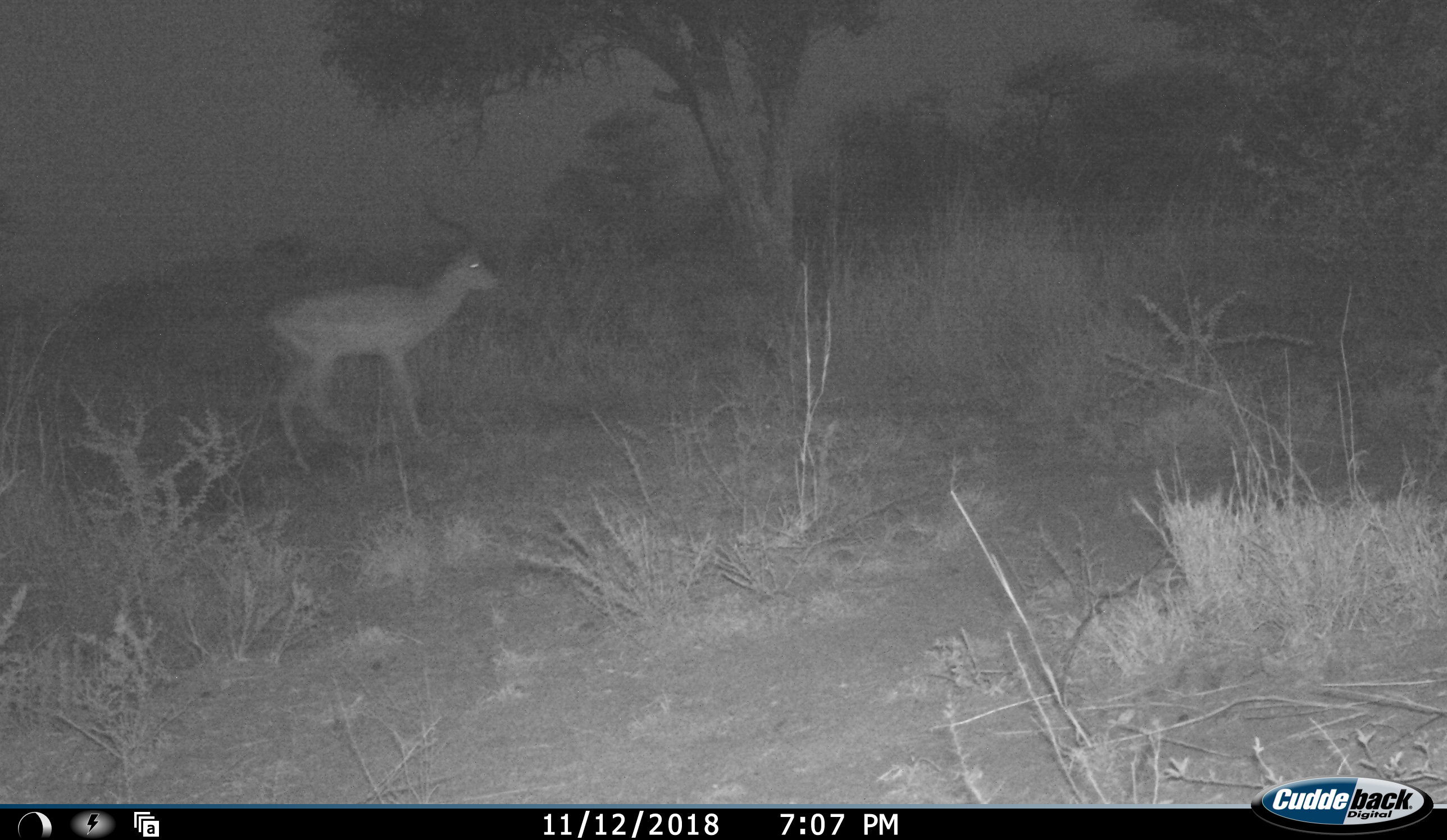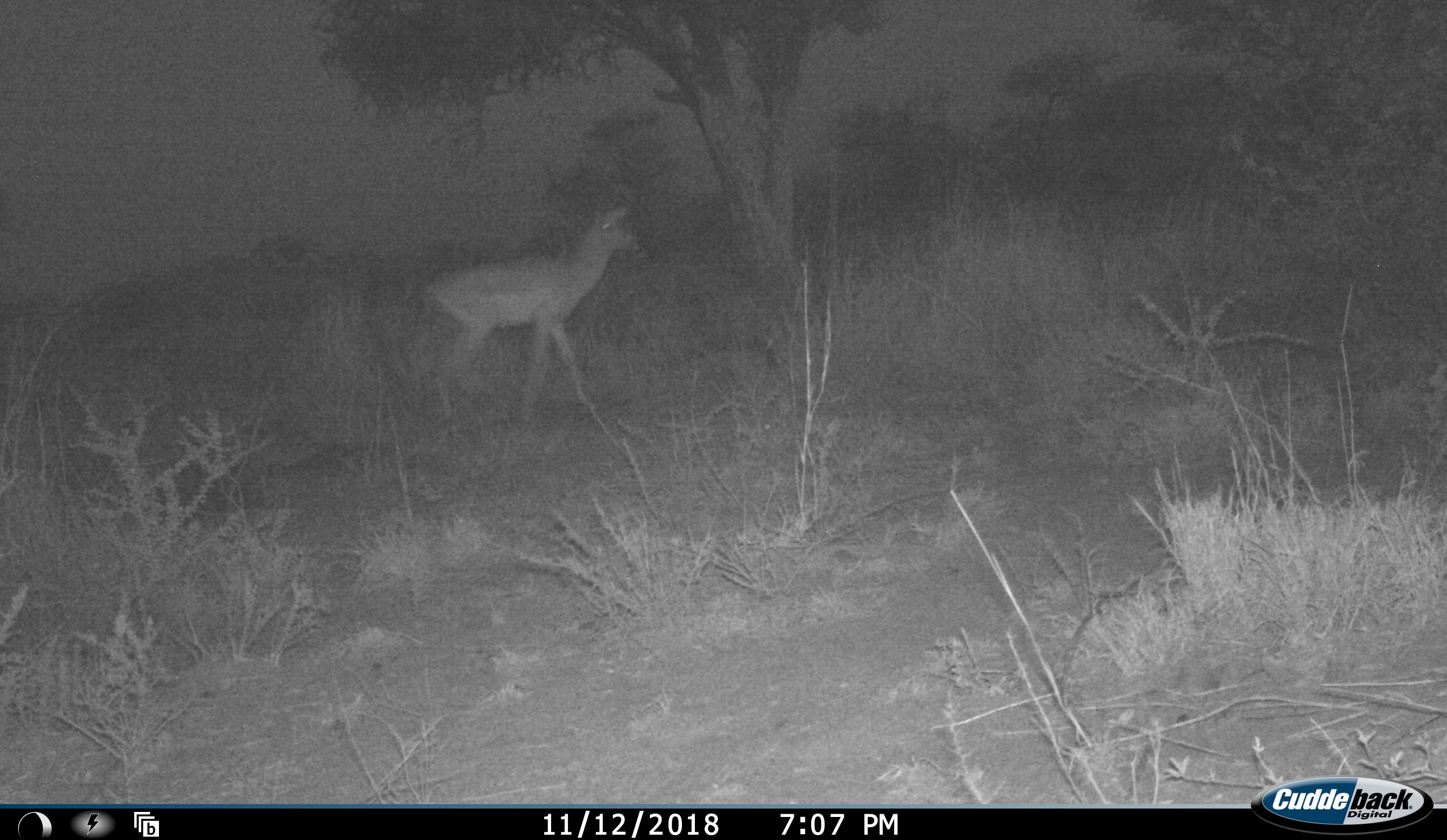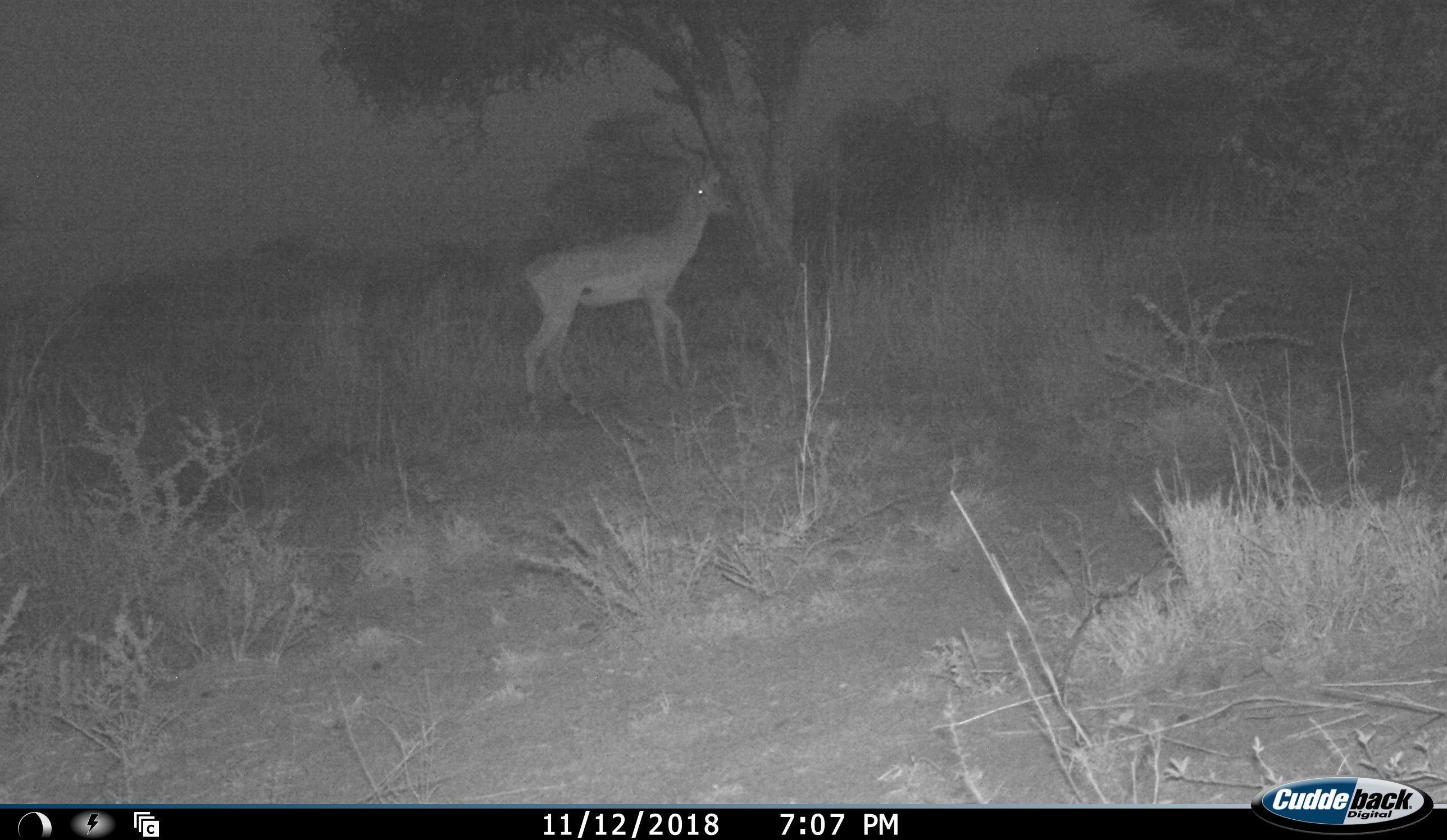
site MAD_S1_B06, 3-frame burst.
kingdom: Animalia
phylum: Chordata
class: Mammalia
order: Artiodactyla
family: Bovidae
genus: Aepyceros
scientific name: Aepyceros melampus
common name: impala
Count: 1.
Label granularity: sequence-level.